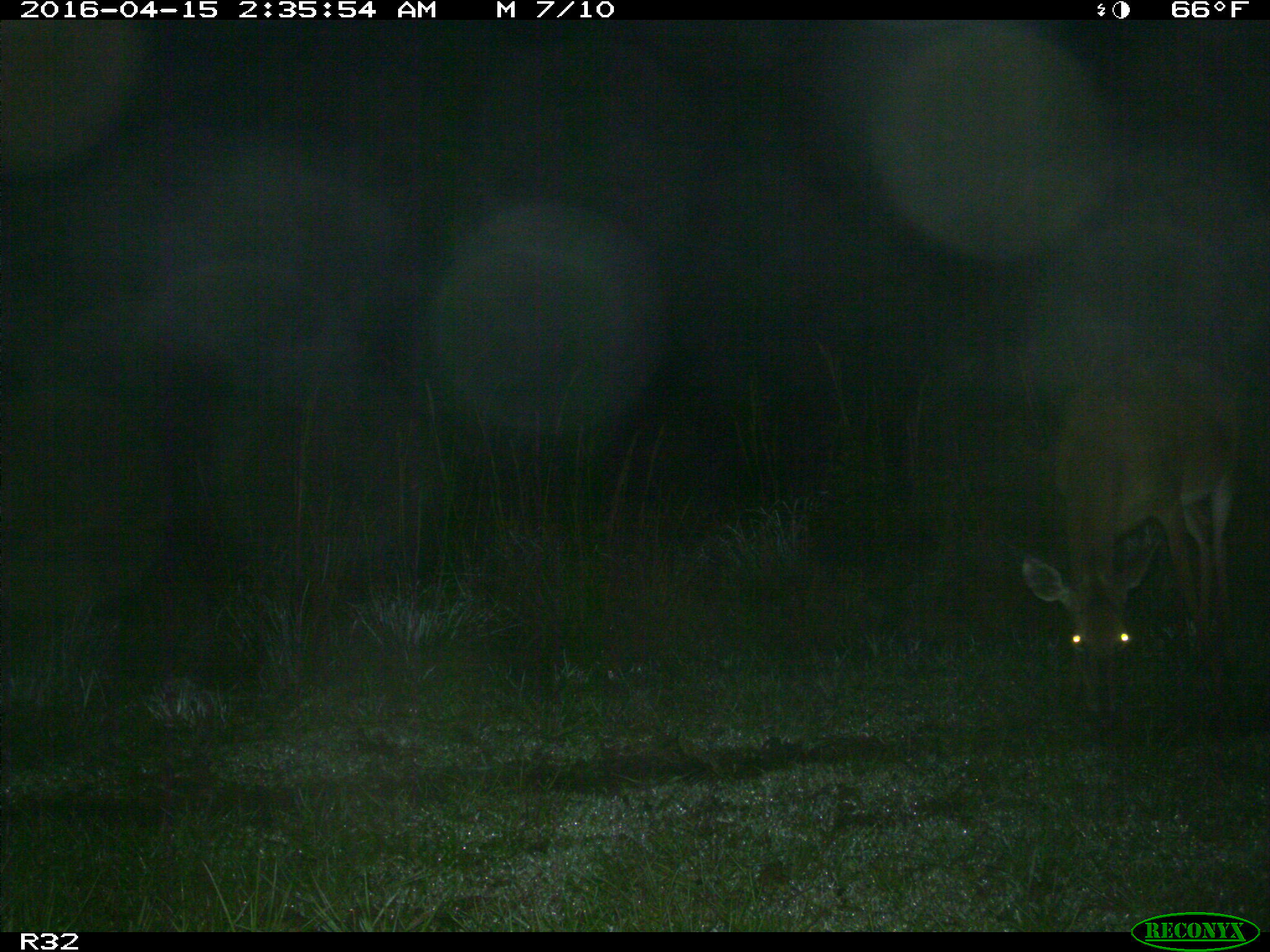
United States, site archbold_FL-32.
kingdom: Animalia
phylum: Chordata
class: Mammalia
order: Artiodactyla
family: Cervidae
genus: Odocoileus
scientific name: Odocoileus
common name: deer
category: unidentified deer